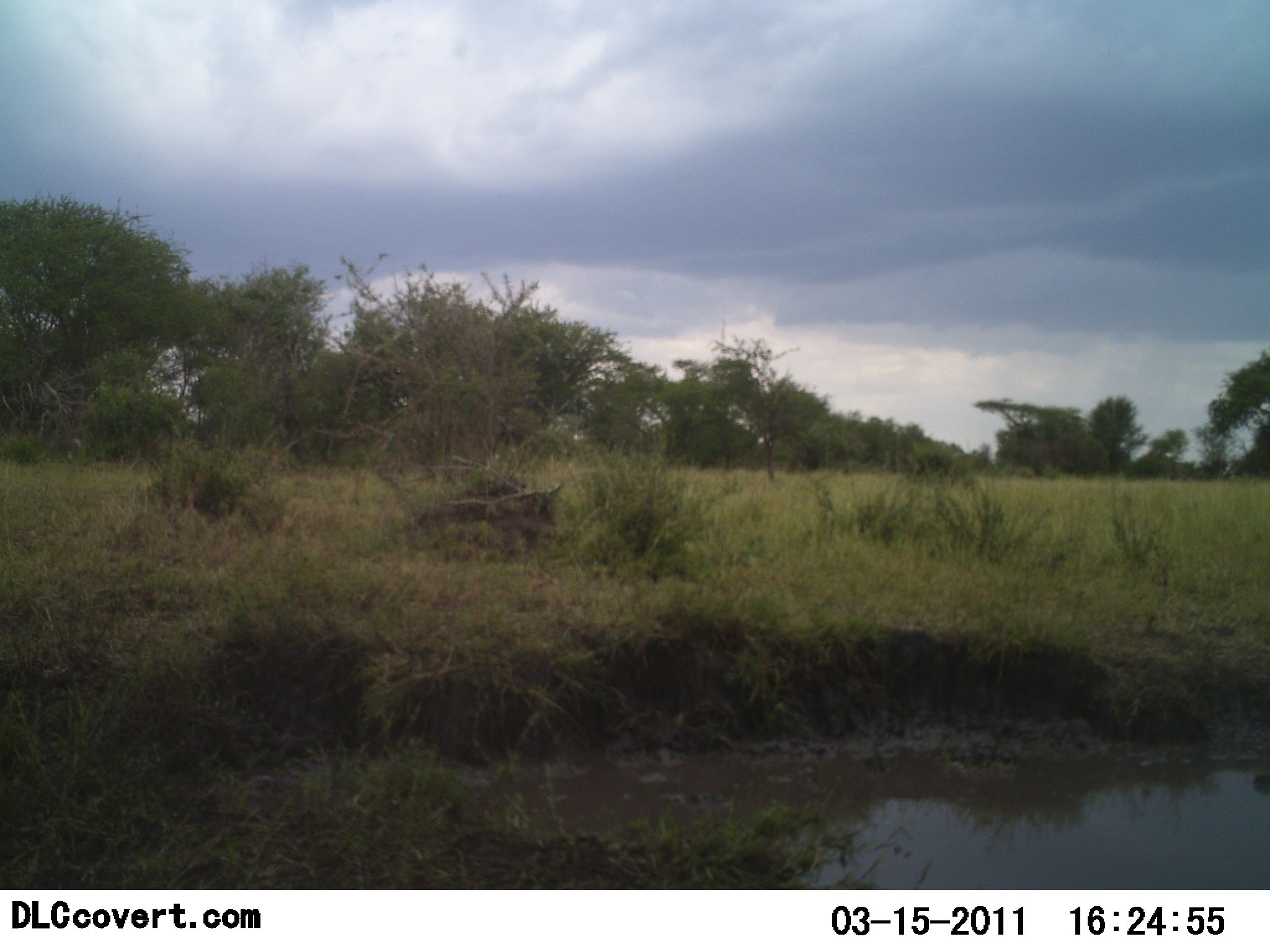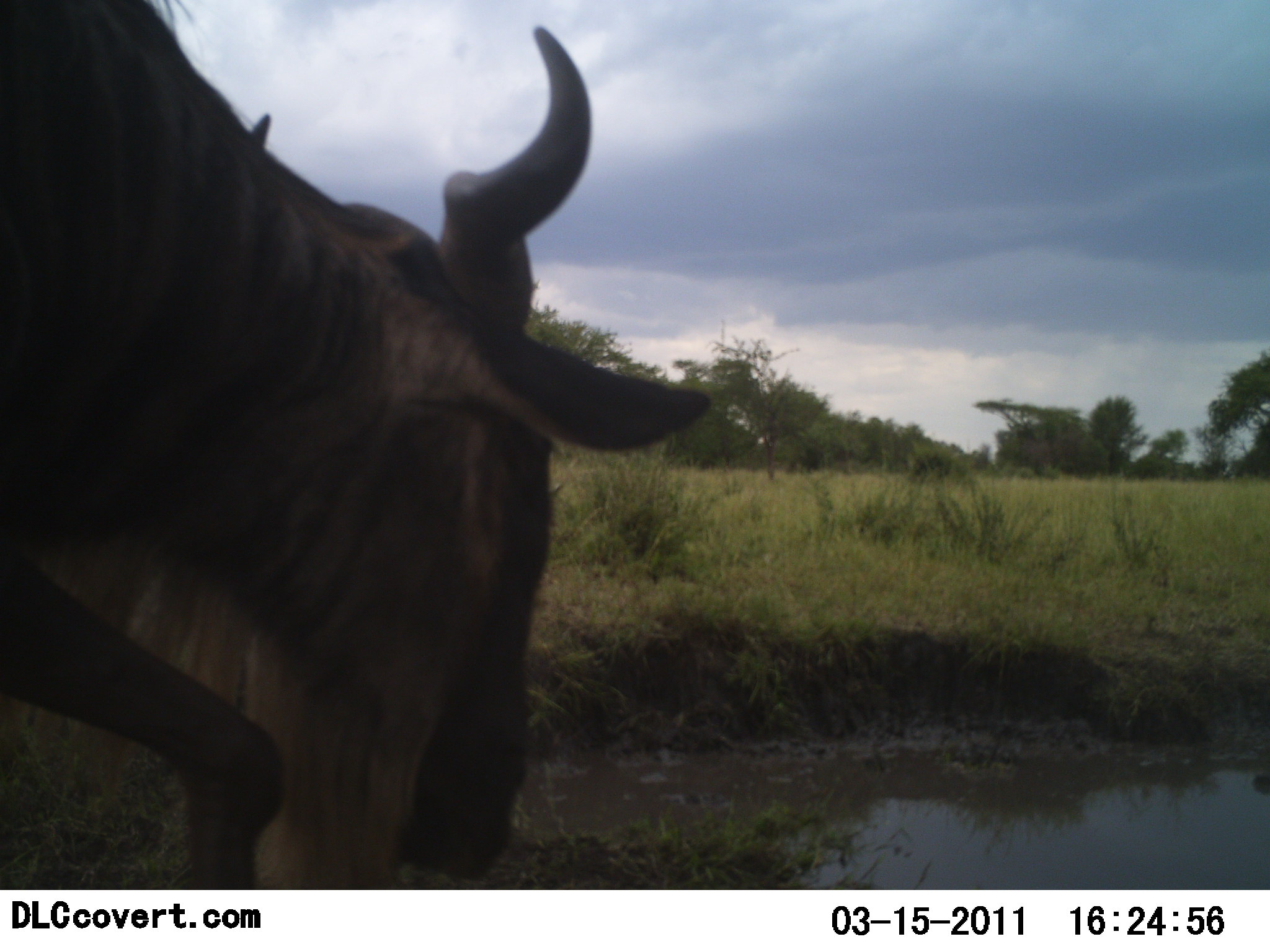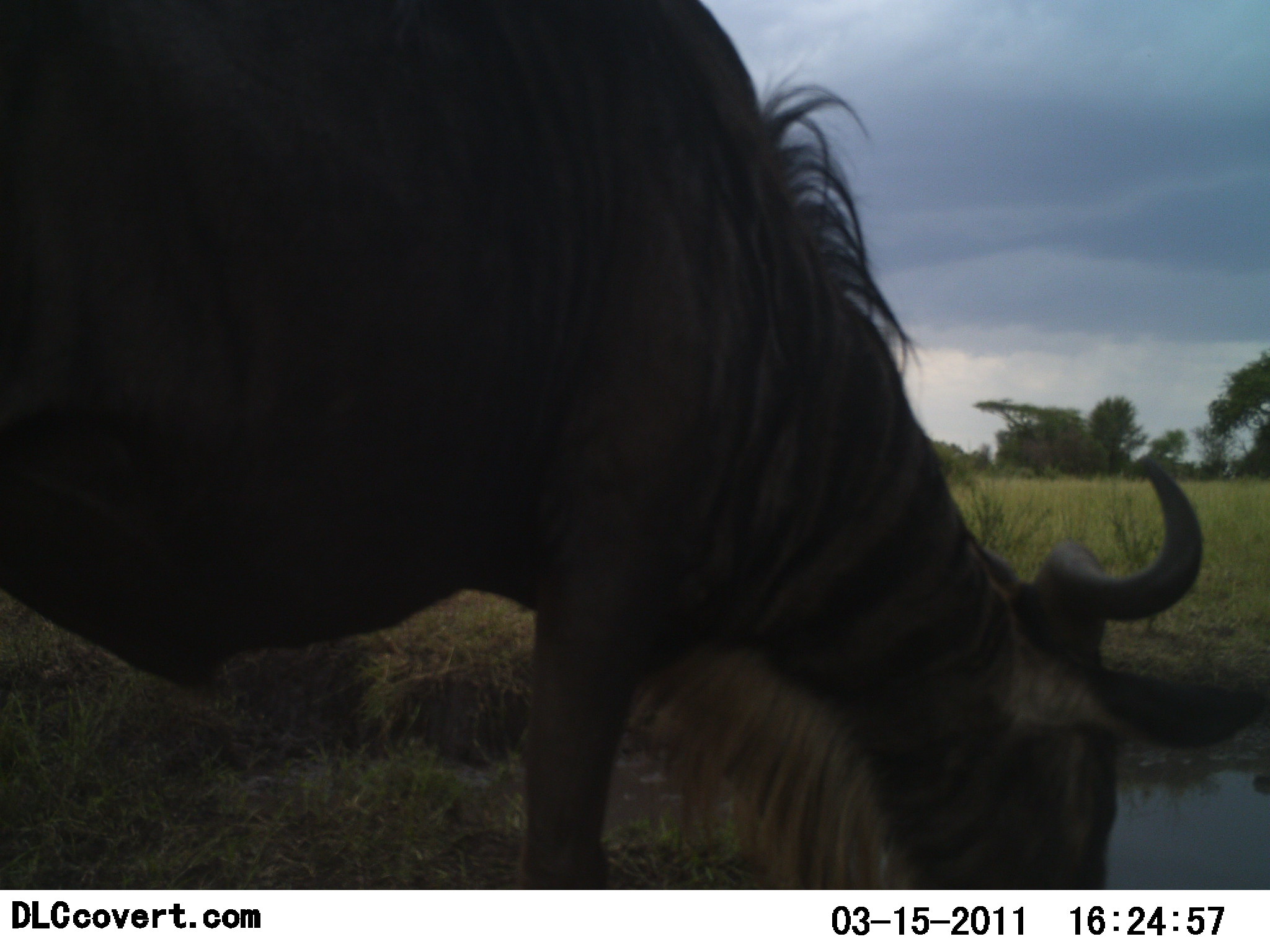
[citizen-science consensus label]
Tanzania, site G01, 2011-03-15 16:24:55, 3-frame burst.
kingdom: Animalia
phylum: Chordata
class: Mammalia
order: Artiodactyla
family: Bovidae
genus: Connochaetes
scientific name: Connochaetes taurinus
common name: blue wildebeest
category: wildebeest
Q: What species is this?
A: Wildebeest (blue wildebeest) (Connochaetes taurinus).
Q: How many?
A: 1.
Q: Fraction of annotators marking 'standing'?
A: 9%.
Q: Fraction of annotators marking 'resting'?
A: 0%.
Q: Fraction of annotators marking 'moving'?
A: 45%.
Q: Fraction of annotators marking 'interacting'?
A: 0%.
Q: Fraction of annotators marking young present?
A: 0%.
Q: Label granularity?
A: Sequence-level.